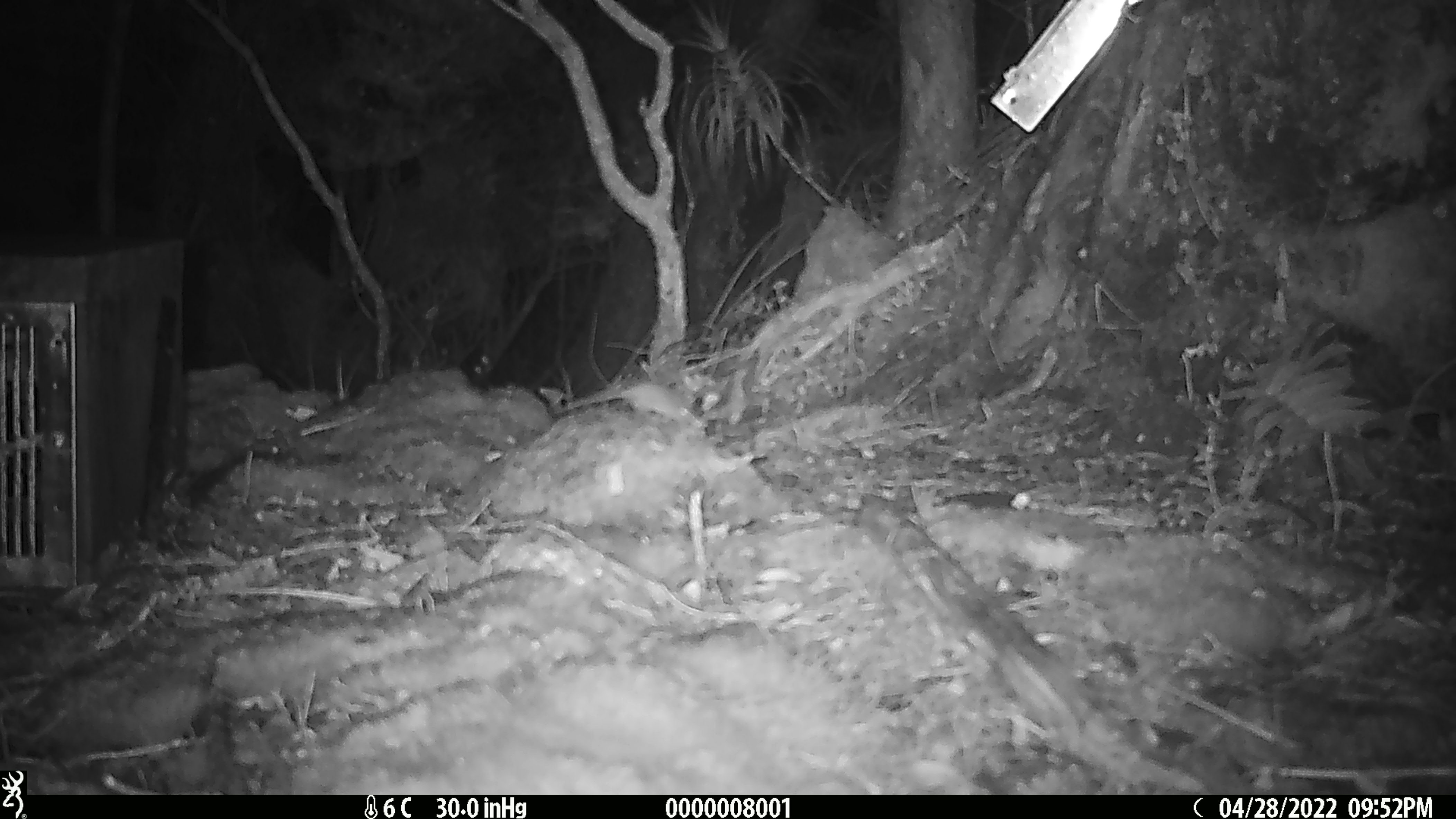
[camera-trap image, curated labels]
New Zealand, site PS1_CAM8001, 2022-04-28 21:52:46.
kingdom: Animalia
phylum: Chordata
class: Mammalia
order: Rodentia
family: Muridae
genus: Mus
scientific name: Mus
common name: mouse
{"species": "mouse (Mus)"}